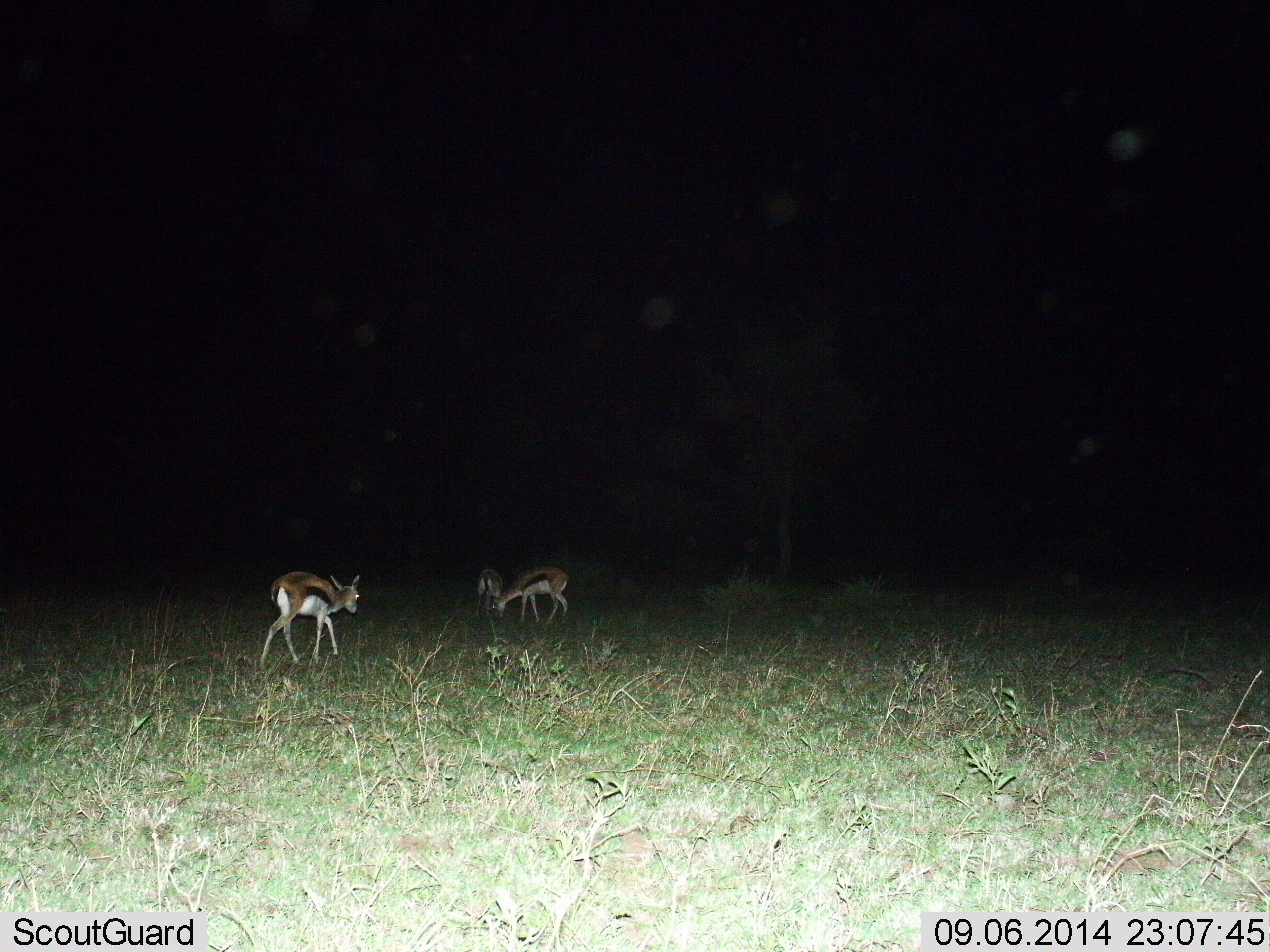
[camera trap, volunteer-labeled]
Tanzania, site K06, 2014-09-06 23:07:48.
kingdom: Animalia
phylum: Chordata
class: Mammalia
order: Artiodactyla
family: Bovidae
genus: Eudorcas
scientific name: Eudorcas thomsonii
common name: thomson's gazelle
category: gazellethomsons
Gazellethomsons (thomson's gazelle) (Eudorcas thomsonii), count 3. Behavior (volunteer vote fractions): standing 50%, resting 0%, moving 70%, interacting 0%. Young present (vote fraction): 0%. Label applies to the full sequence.